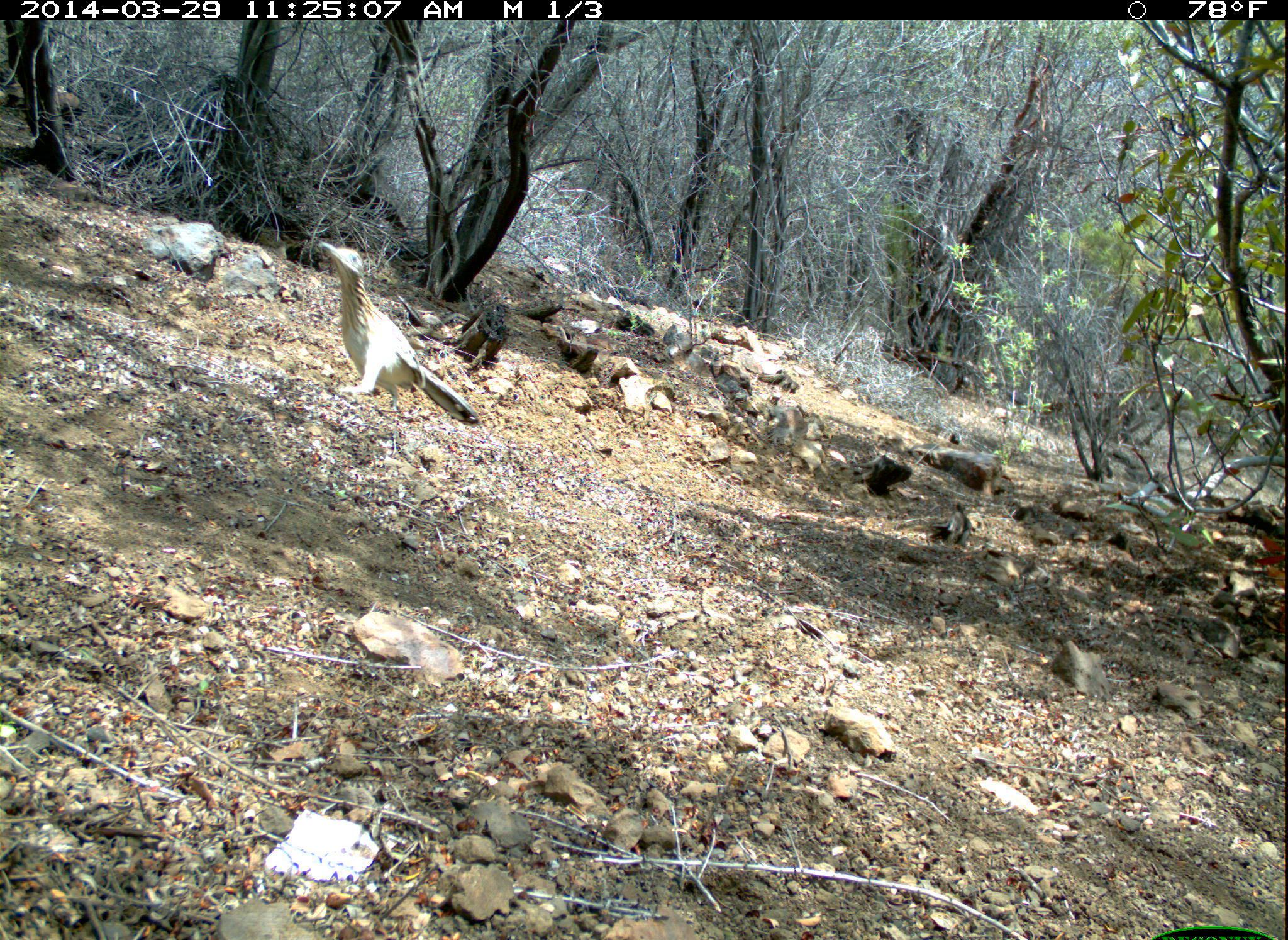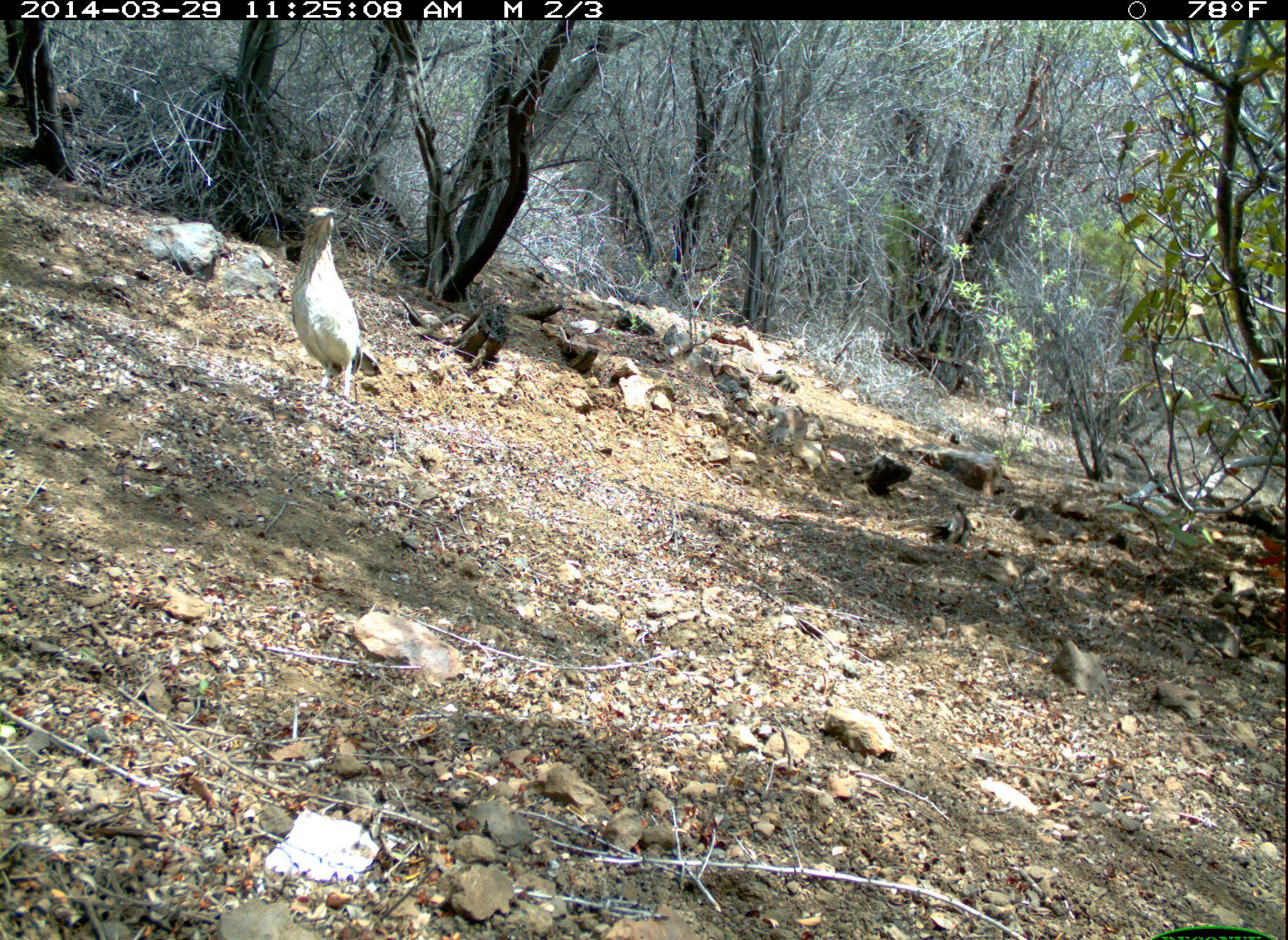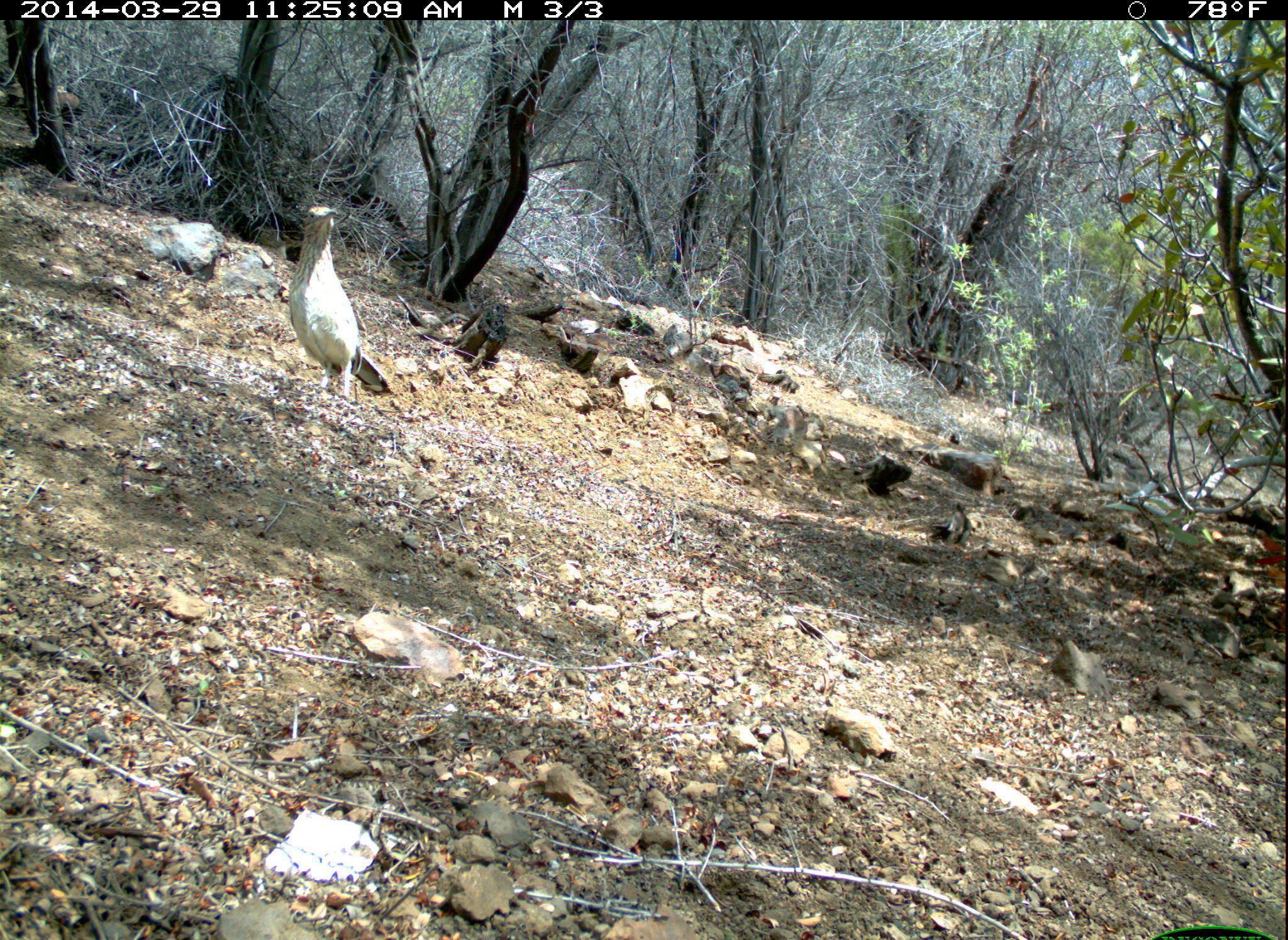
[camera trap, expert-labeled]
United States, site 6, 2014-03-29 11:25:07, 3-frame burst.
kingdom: Animalia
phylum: Chordata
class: Aves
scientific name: Aves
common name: bird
Bird (Aves).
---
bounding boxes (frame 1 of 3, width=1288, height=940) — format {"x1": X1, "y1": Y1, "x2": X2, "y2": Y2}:
bird: {"x1": 316, "y1": 237, "x2": 481, "y2": 427}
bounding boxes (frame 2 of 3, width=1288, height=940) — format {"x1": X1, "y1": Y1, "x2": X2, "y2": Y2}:
bird: {"x1": 287, "y1": 203, "x2": 385, "y2": 406}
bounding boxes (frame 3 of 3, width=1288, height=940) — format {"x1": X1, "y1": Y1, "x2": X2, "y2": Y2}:
bird: {"x1": 287, "y1": 202, "x2": 395, "y2": 410}